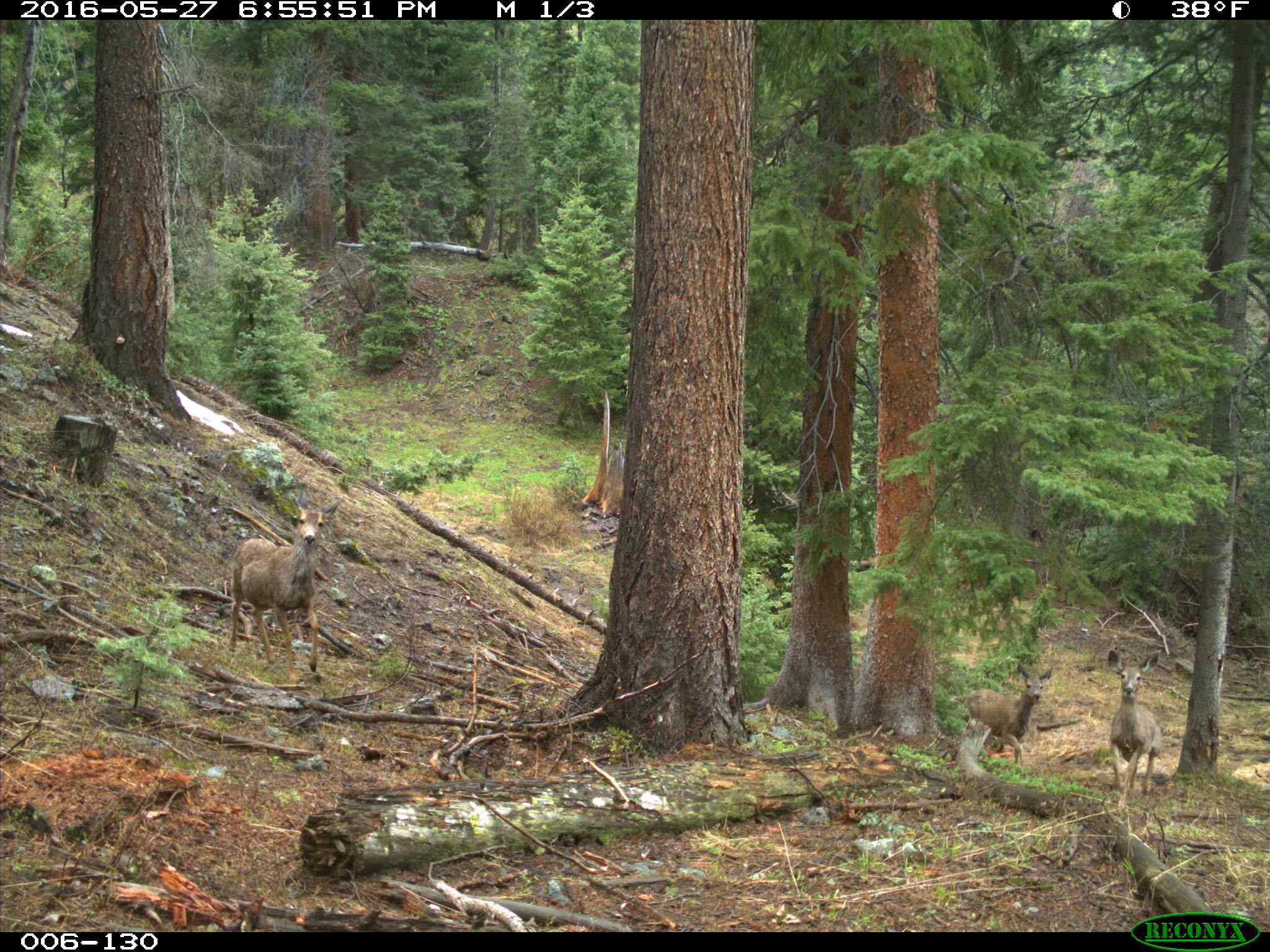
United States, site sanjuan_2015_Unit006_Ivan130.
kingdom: Animalia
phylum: Chordata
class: Mammalia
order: Artiodactyla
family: Cervidae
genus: Odocoileus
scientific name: Odocoileus hemionus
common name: mule deer